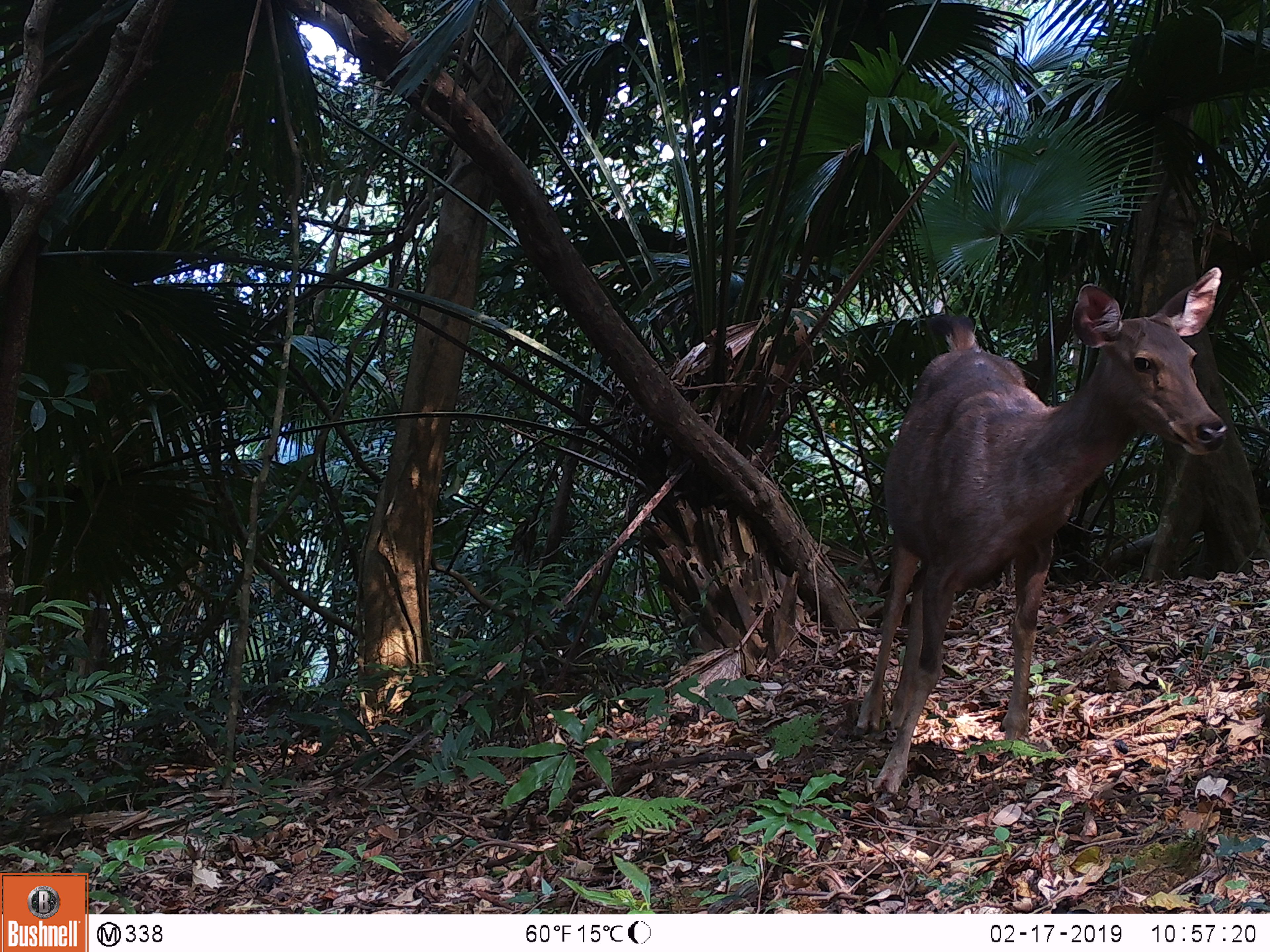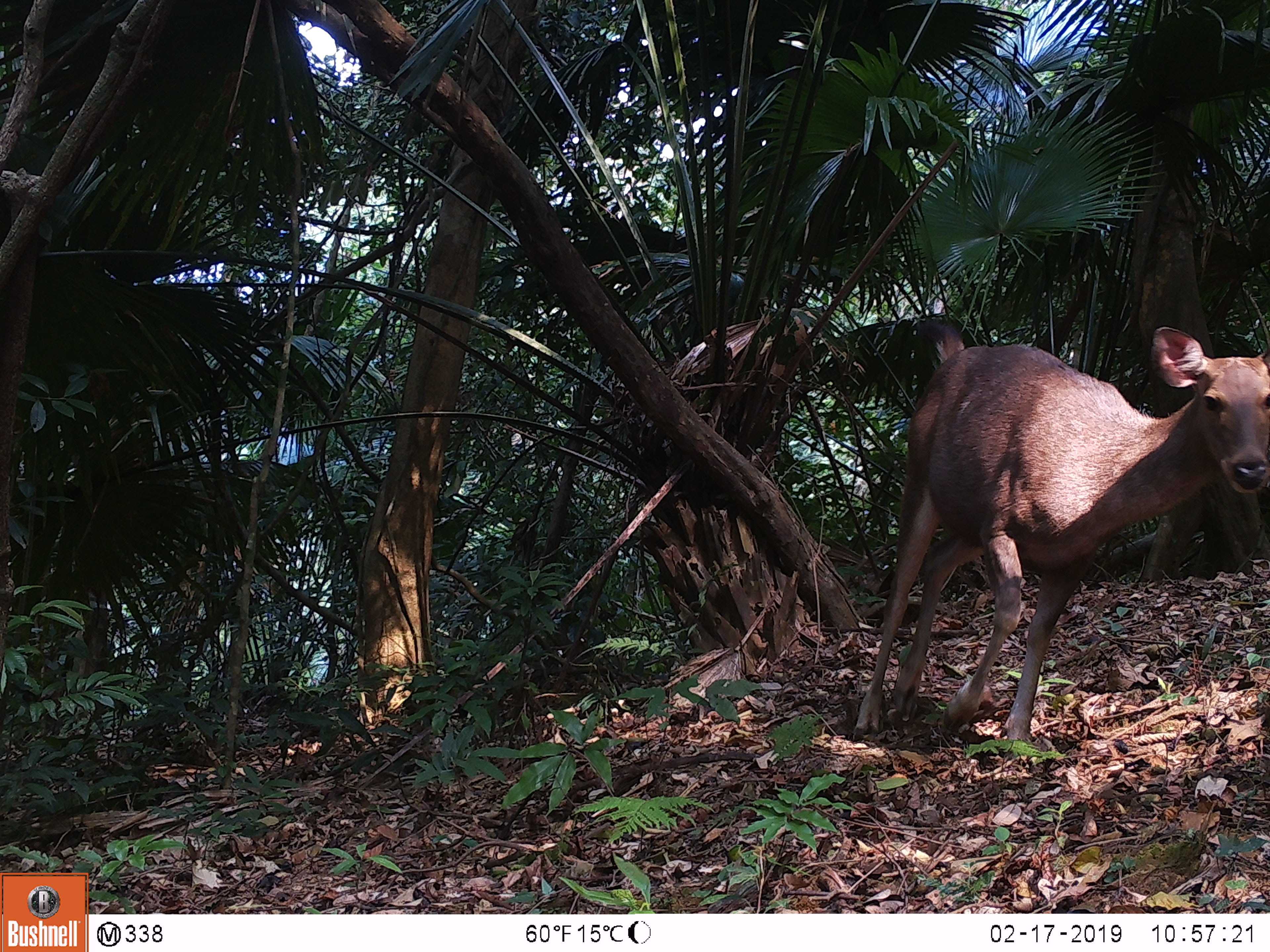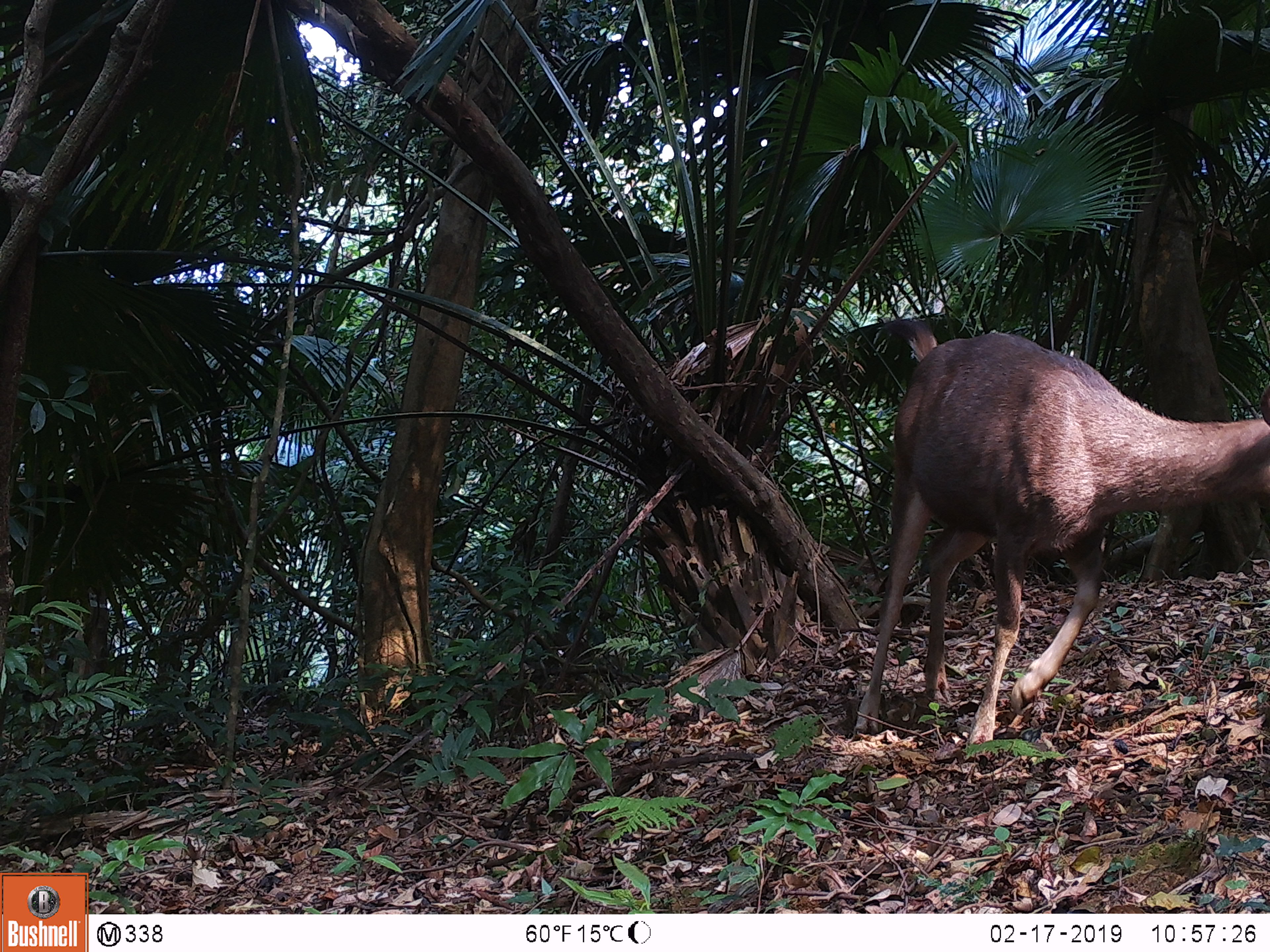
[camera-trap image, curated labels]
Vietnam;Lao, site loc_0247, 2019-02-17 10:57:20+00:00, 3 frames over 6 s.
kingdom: Animalia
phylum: Chordata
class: Mammalia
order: Artiodactyla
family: Cervidae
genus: Rusa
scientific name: Rusa unicolor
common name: sambar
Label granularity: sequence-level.